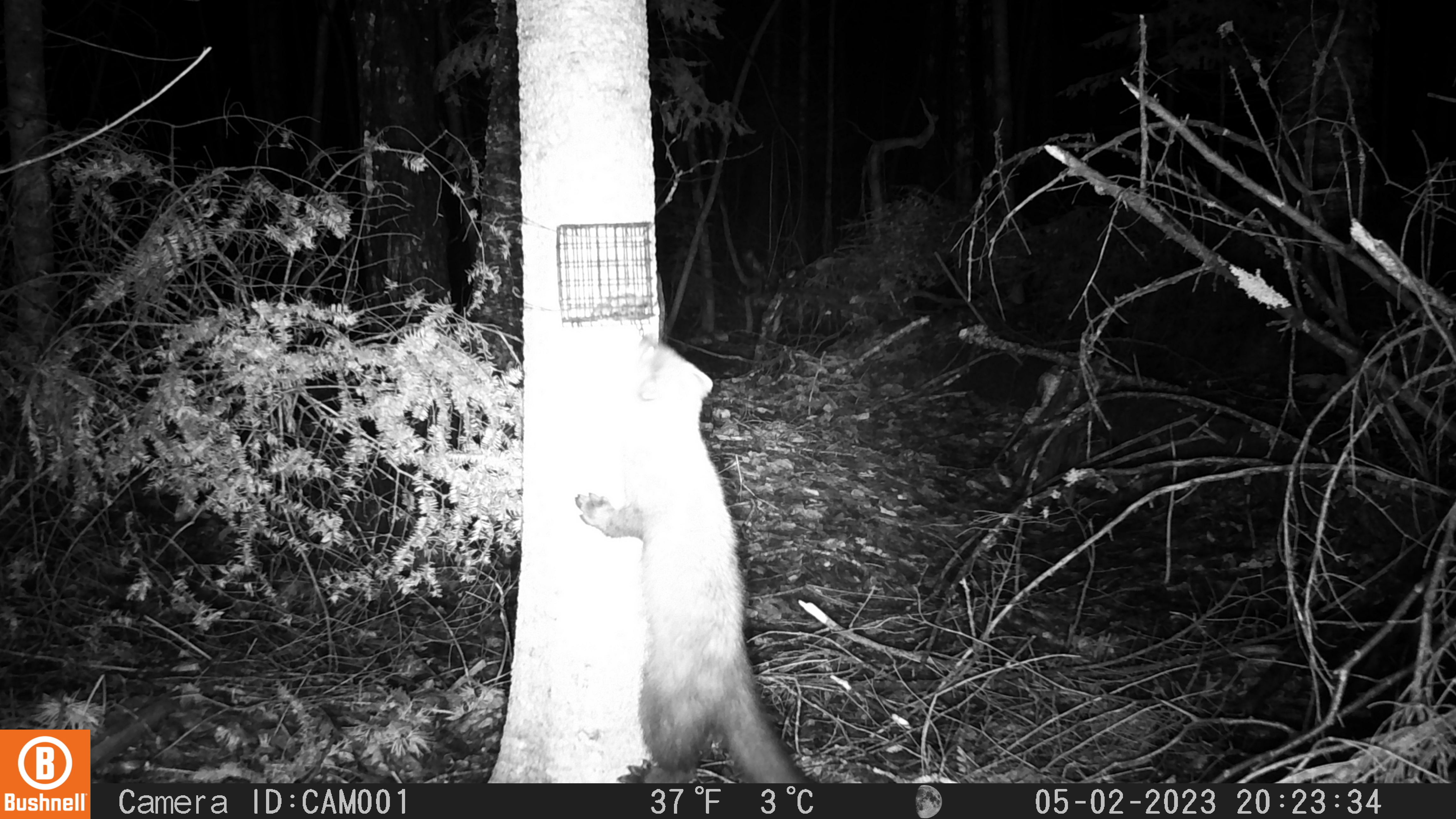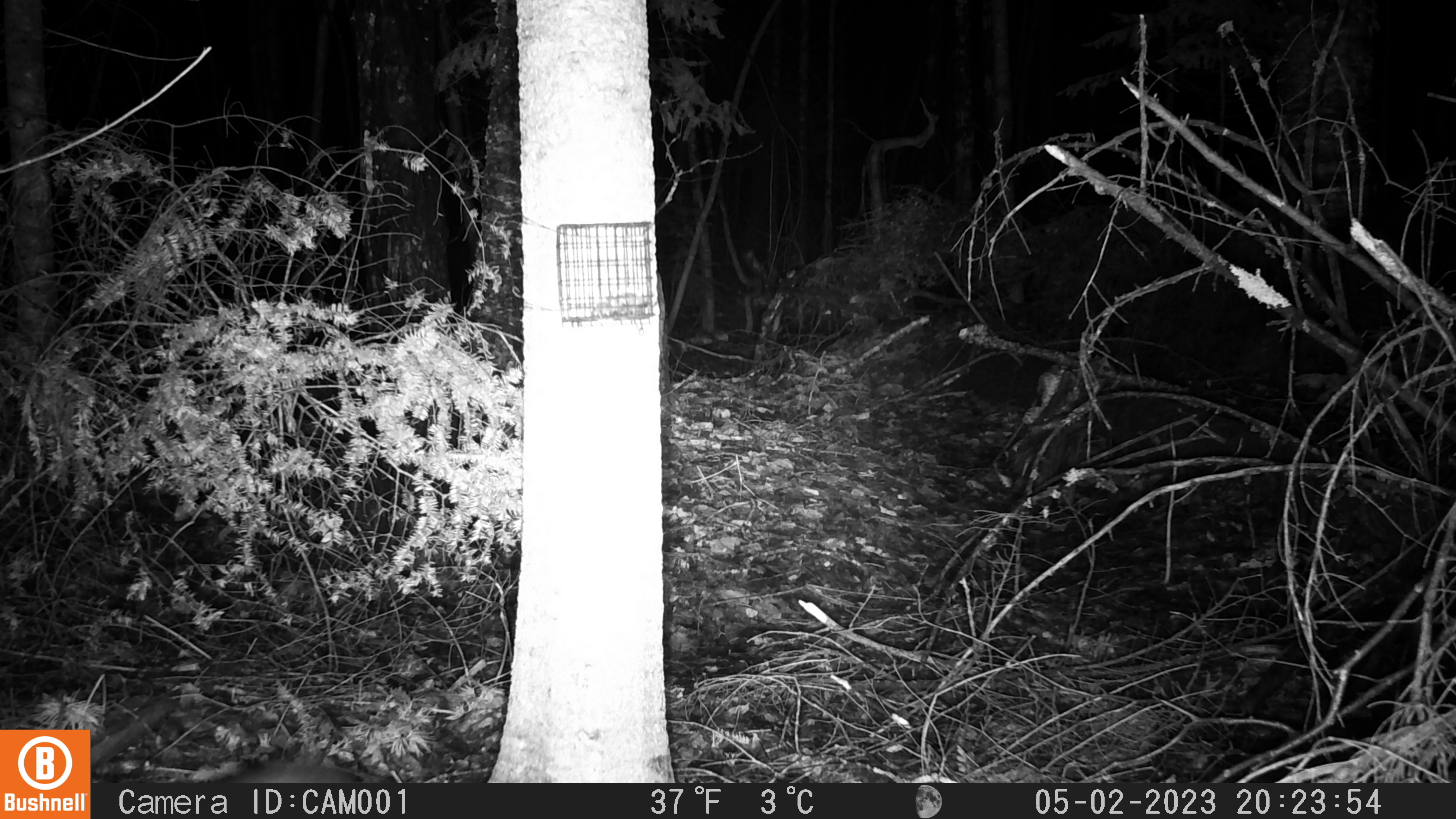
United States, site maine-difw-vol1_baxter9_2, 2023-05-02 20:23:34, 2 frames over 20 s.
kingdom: Animalia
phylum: Chordata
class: Mammalia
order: Carnivora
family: Mustelidae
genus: Pekania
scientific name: Pekania pennanti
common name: fisher